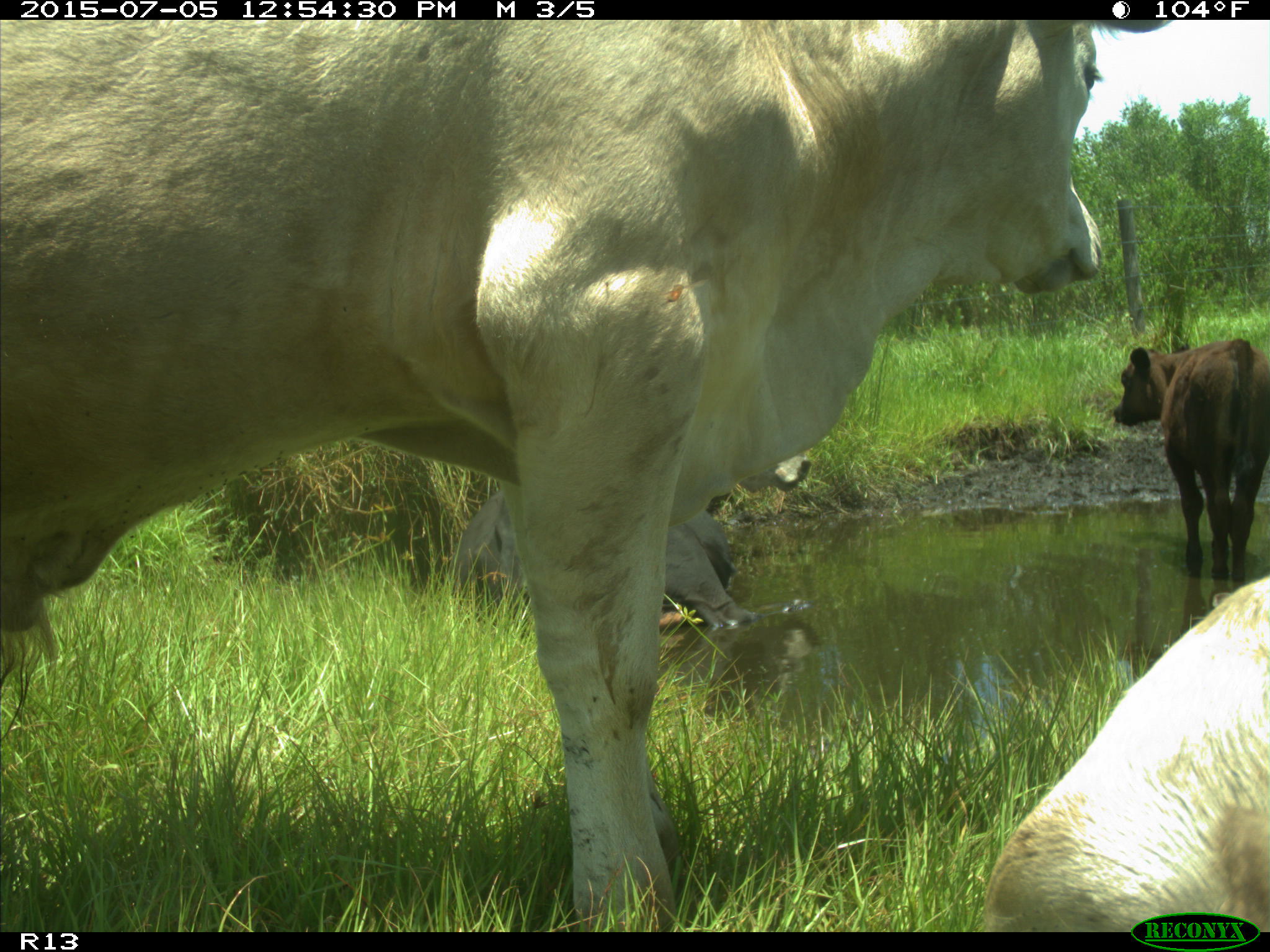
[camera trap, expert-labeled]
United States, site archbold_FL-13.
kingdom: Animalia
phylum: Chordata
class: Mammalia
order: Artiodactyla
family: Bovidae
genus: Bos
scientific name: Bos taurus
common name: domestic cow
Bos taurus (domestic cow).